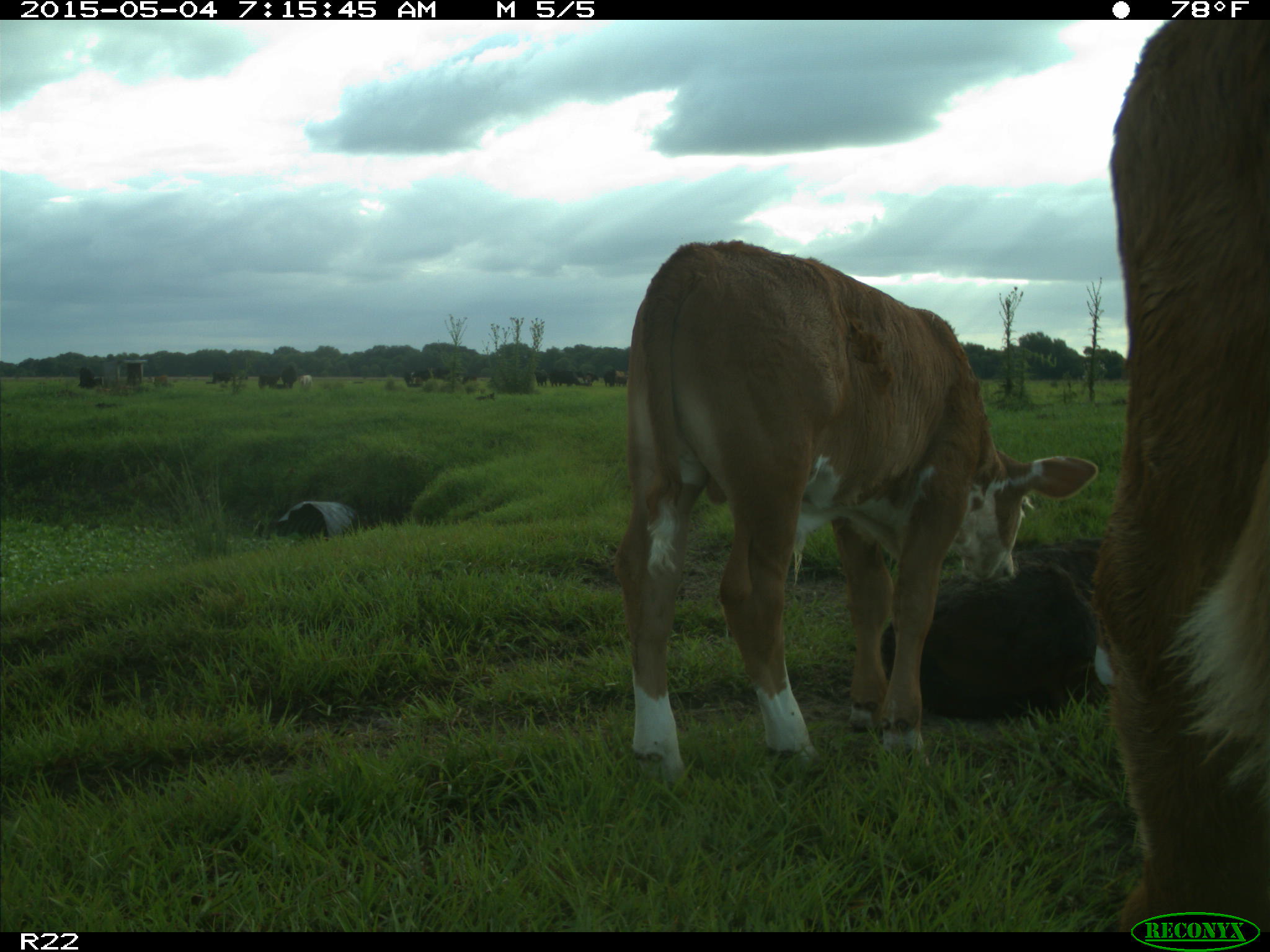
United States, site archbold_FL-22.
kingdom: Animalia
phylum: Chordata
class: Mammalia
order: Artiodactyla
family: Bovidae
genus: Bos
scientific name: Bos taurus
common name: domestic cow